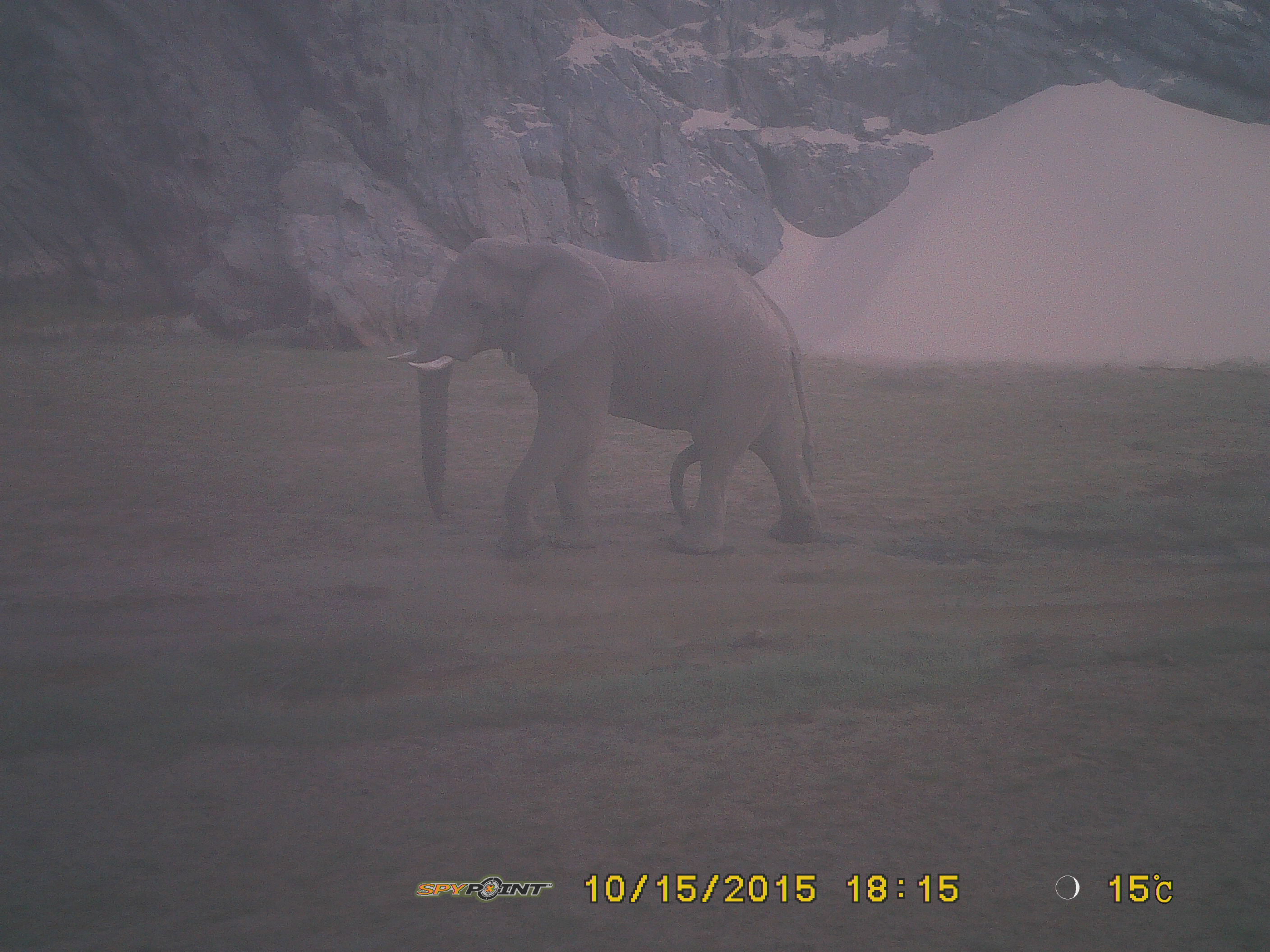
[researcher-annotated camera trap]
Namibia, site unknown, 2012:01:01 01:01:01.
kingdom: Animalia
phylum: Chordata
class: Mammalia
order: Proboscidea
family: Elephantidae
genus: Loxodonta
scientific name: Loxodonta africana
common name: african elephant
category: loxodanta africana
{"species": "loxodanta africana (african elephant) (Loxodonta africana)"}